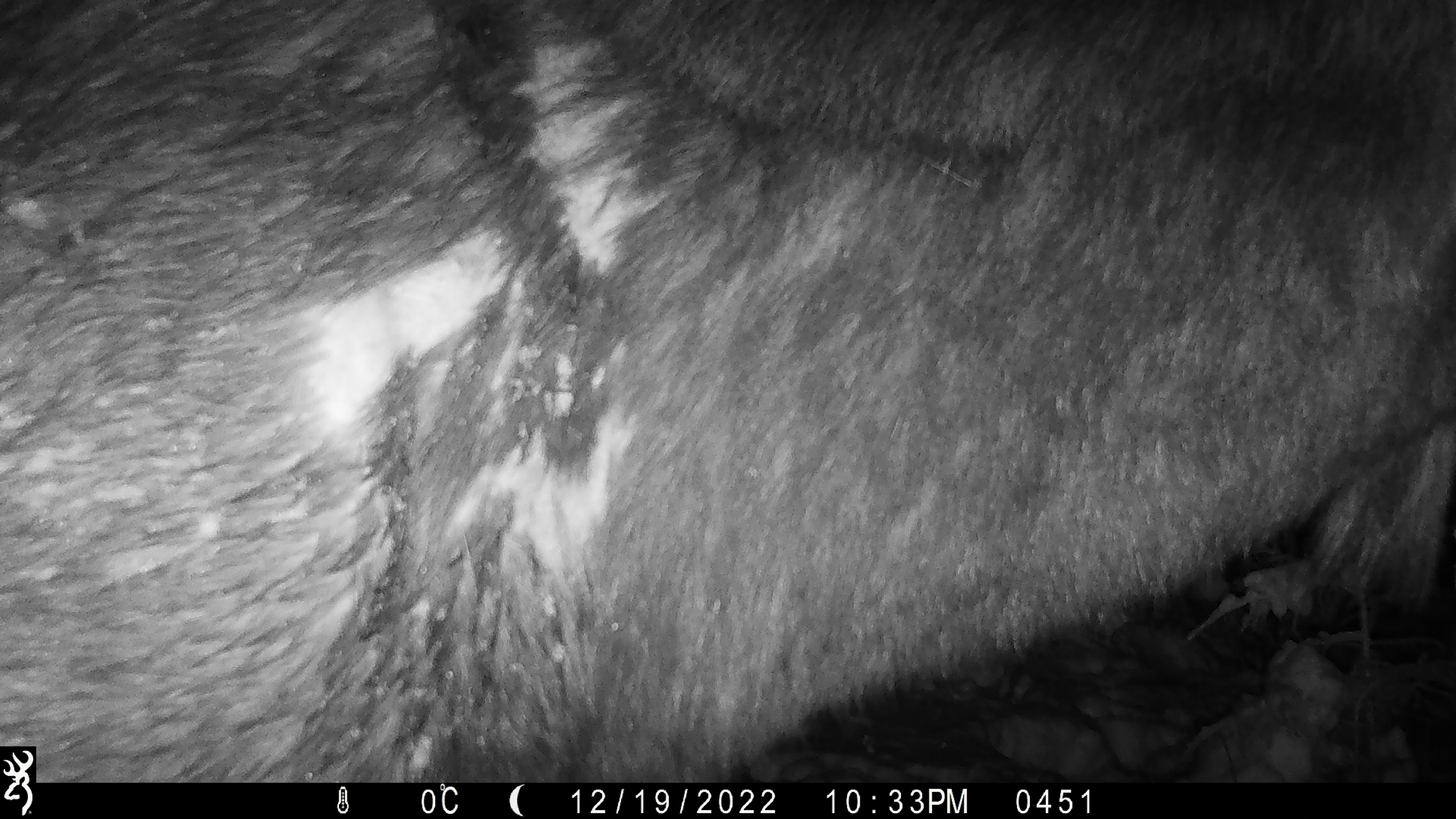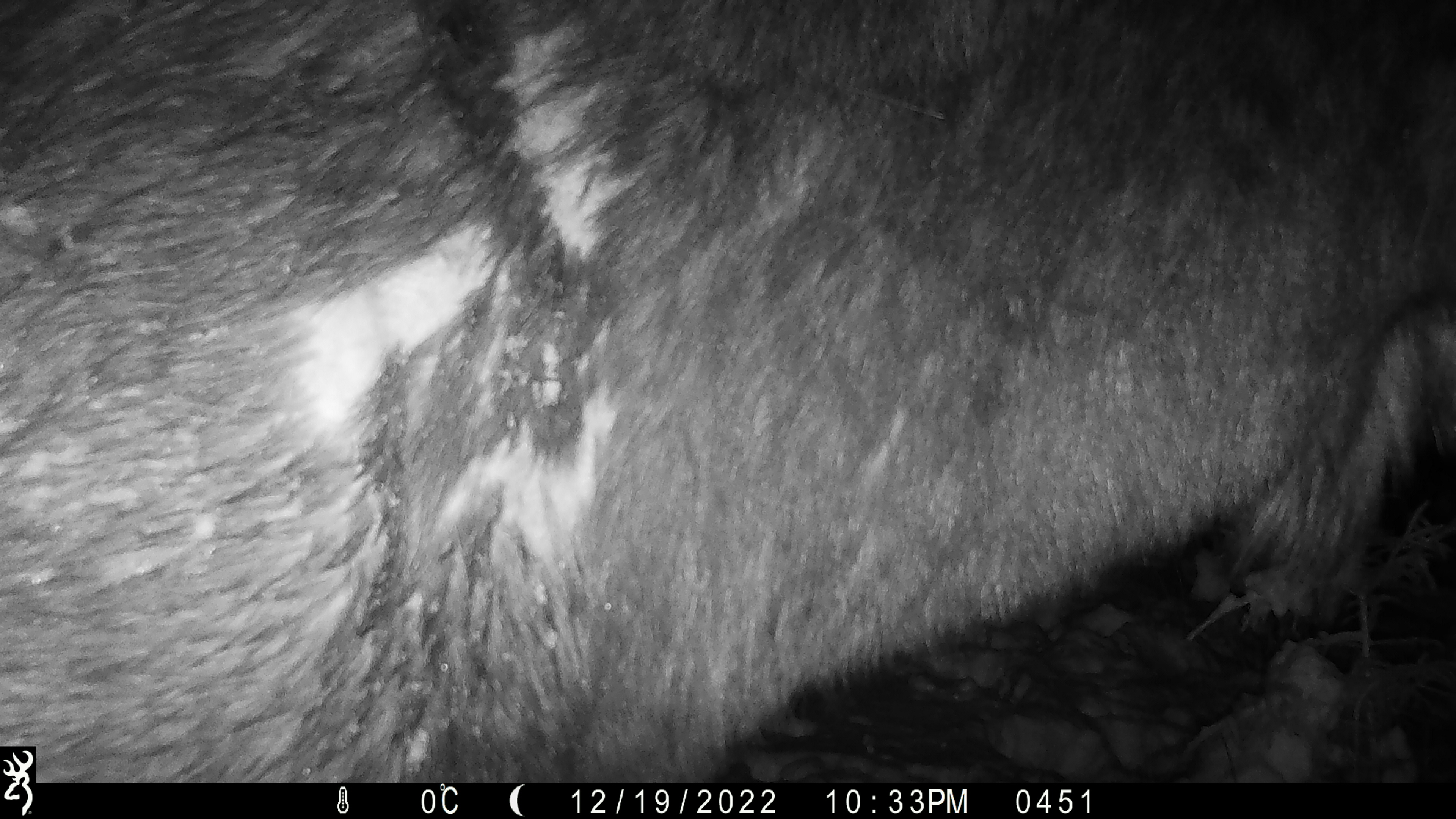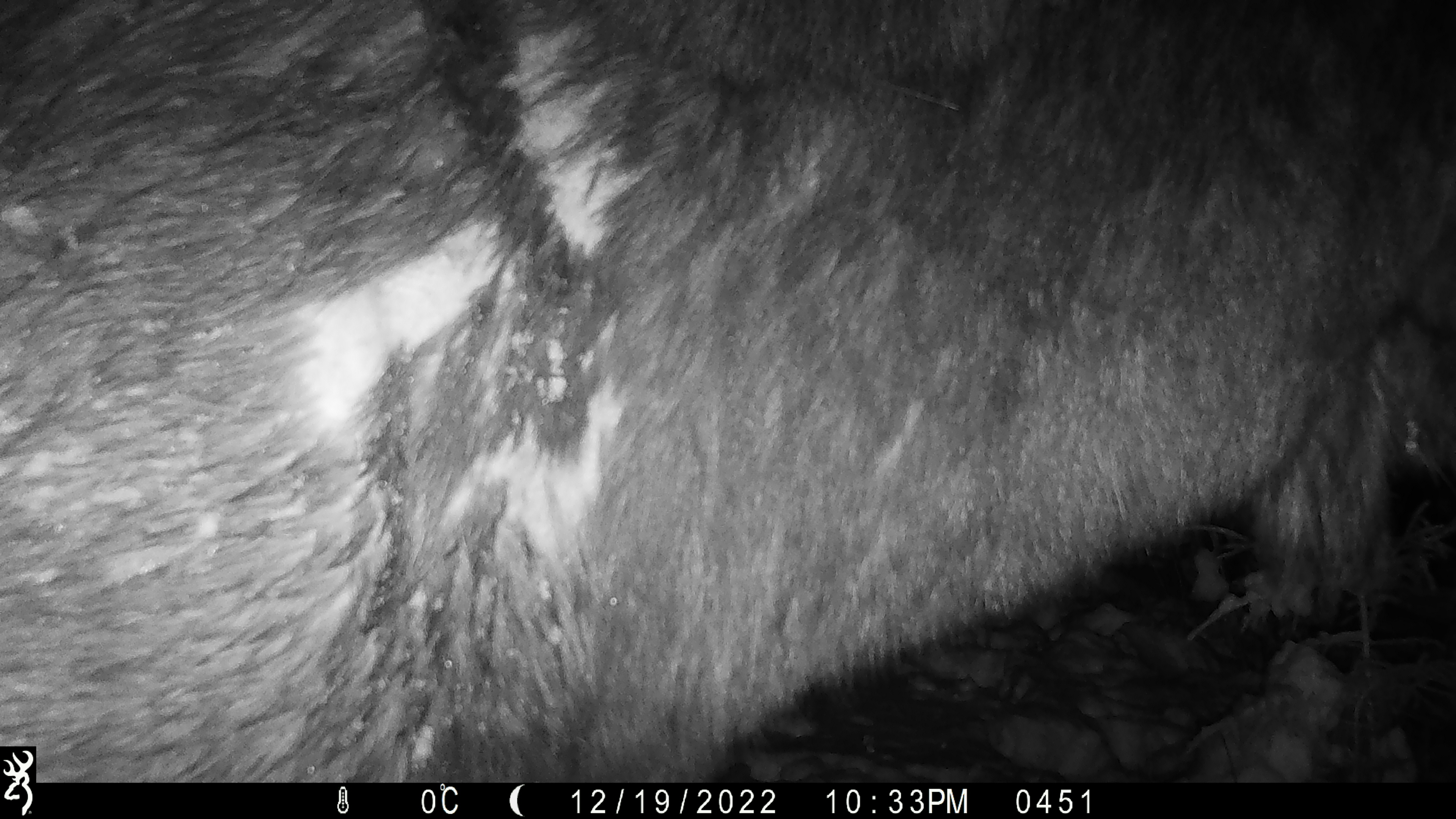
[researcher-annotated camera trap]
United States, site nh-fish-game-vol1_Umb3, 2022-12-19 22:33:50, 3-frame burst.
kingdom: Animalia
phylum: Chordata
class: Mammalia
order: Artiodactyla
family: Cervidae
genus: Alces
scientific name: Alces alces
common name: moose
Moose (Alces alces).